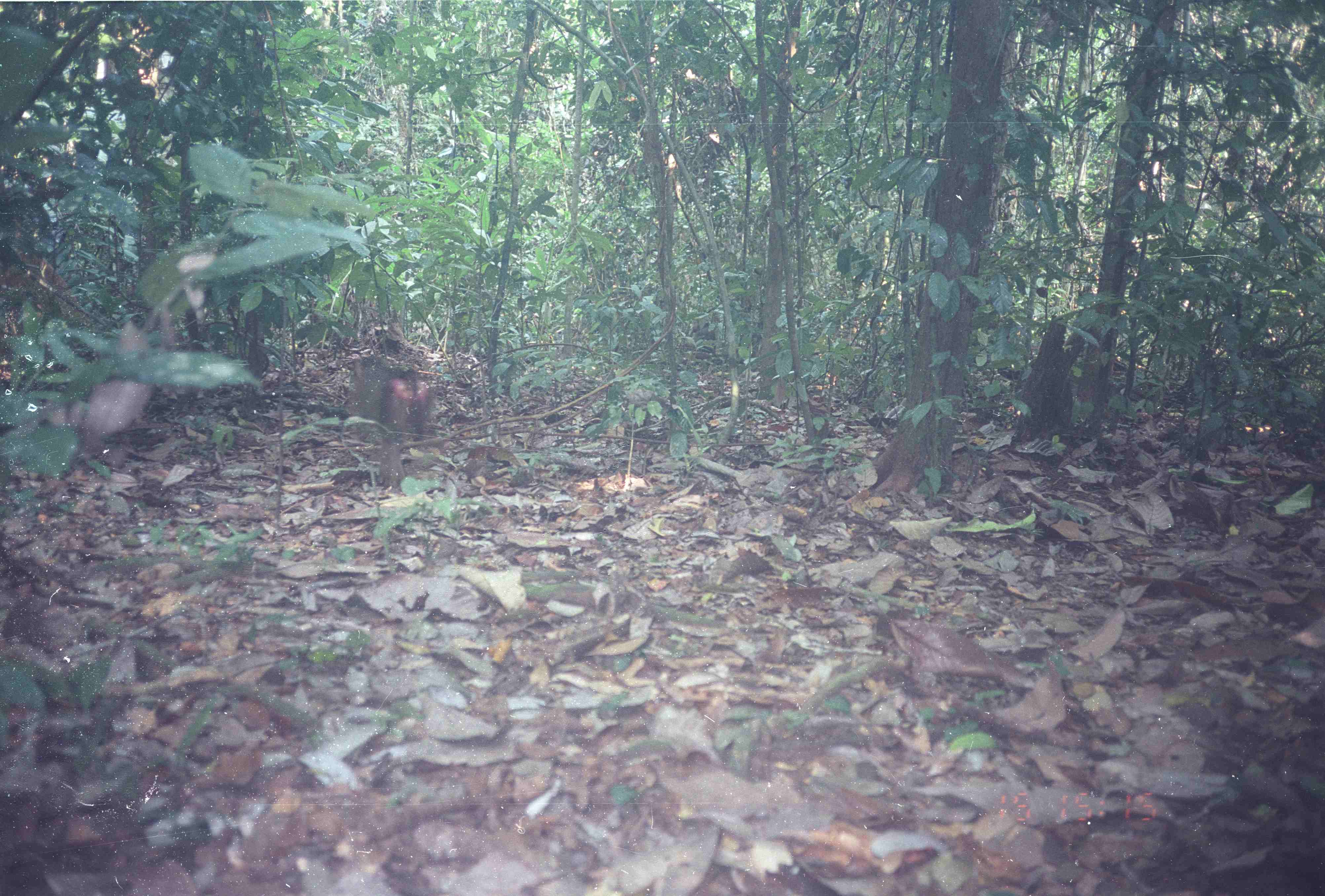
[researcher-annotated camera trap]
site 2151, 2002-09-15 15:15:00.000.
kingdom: Animalia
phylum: Chordata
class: Mammalia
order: Primates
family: Cercopithecidae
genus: Macaca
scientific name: Macaca nemestrina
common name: southern pig-tailed macaque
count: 1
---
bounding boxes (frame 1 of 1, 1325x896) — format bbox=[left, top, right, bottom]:
macaca nemestrina: bbox=[347, 353, 436, 485]